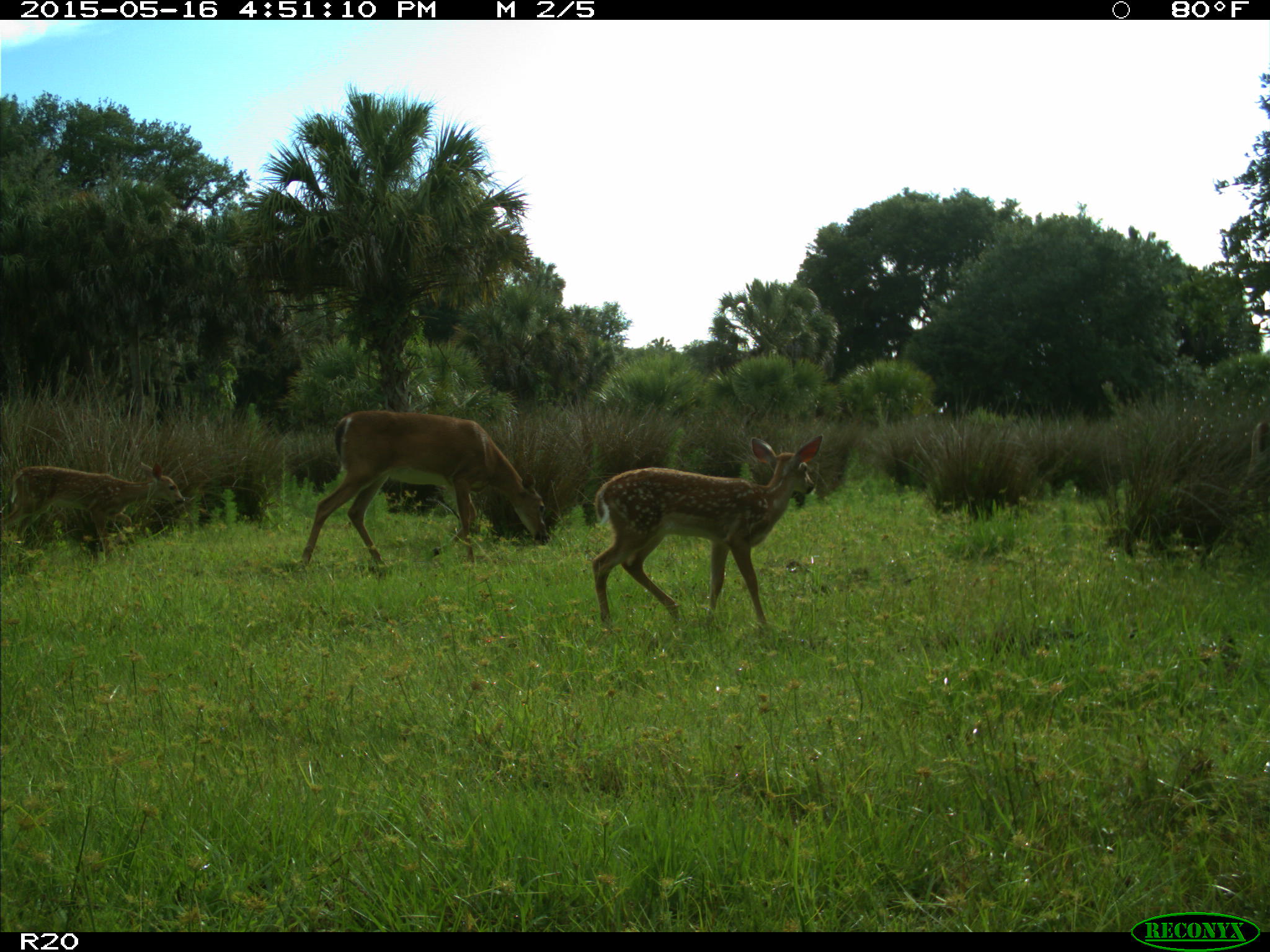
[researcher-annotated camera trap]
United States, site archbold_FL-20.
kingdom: Animalia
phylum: Chordata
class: Mammalia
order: Artiodactyla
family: Cervidae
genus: Odocoileus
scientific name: Odocoileus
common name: deer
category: unidentified deer